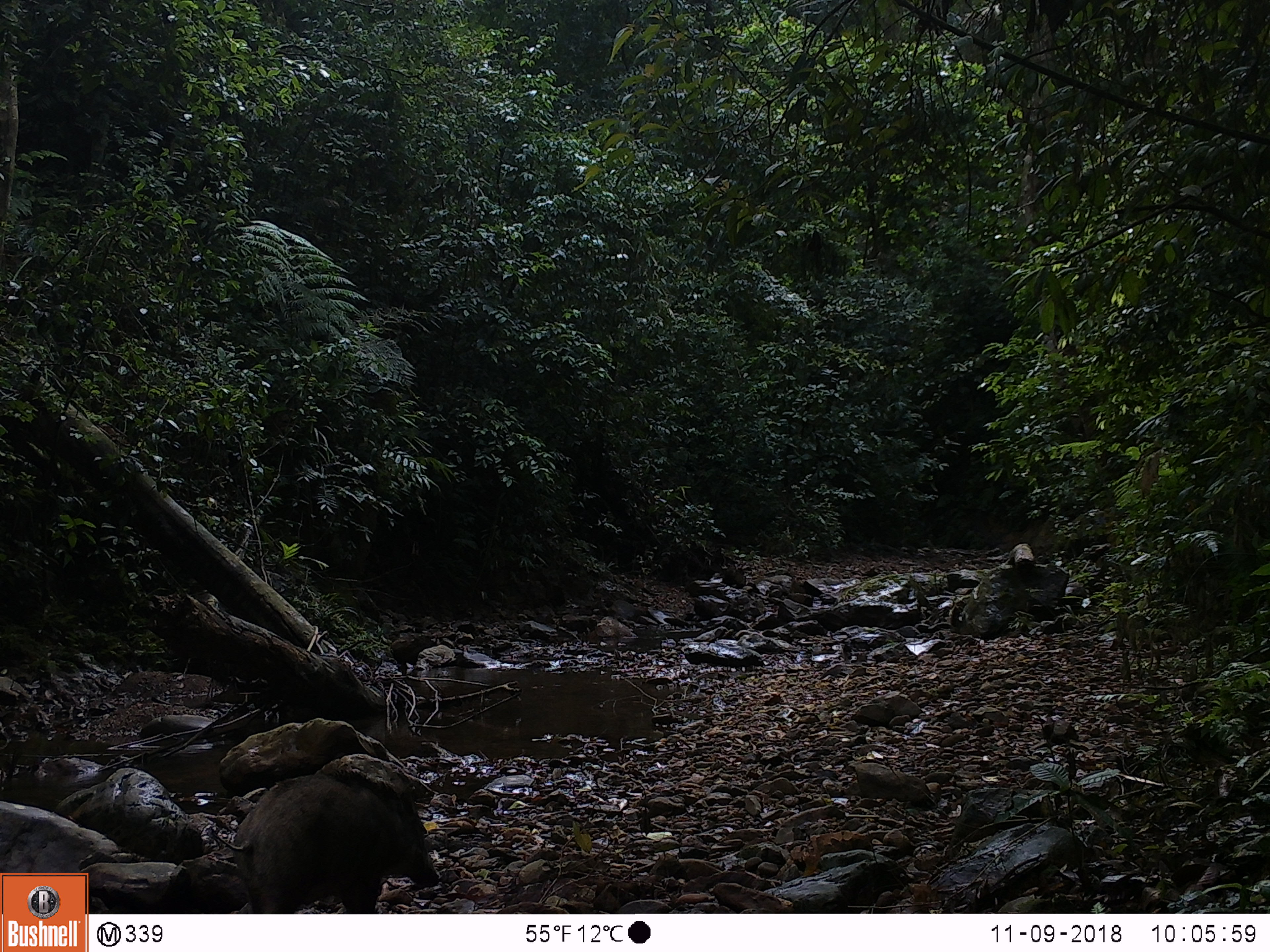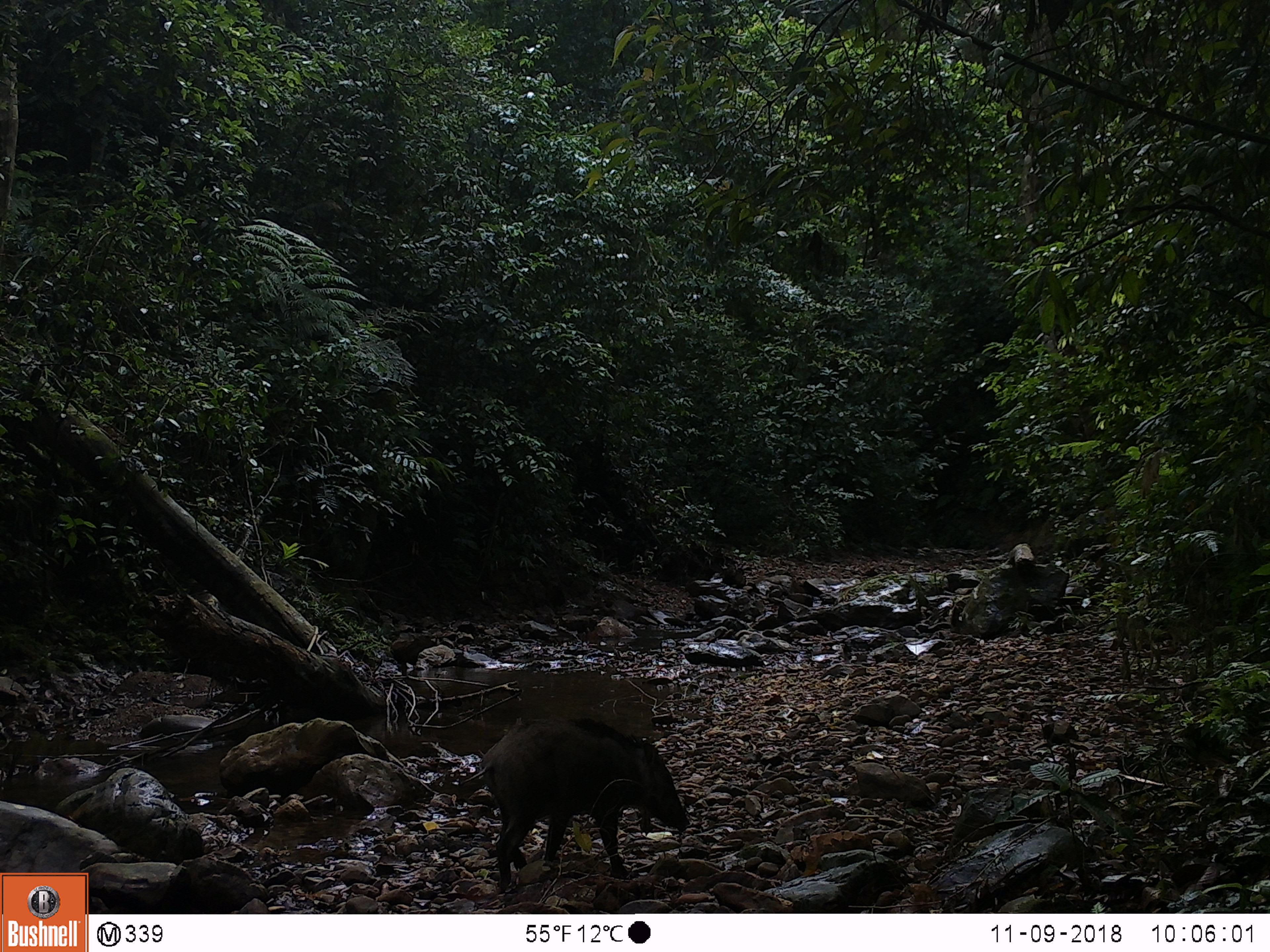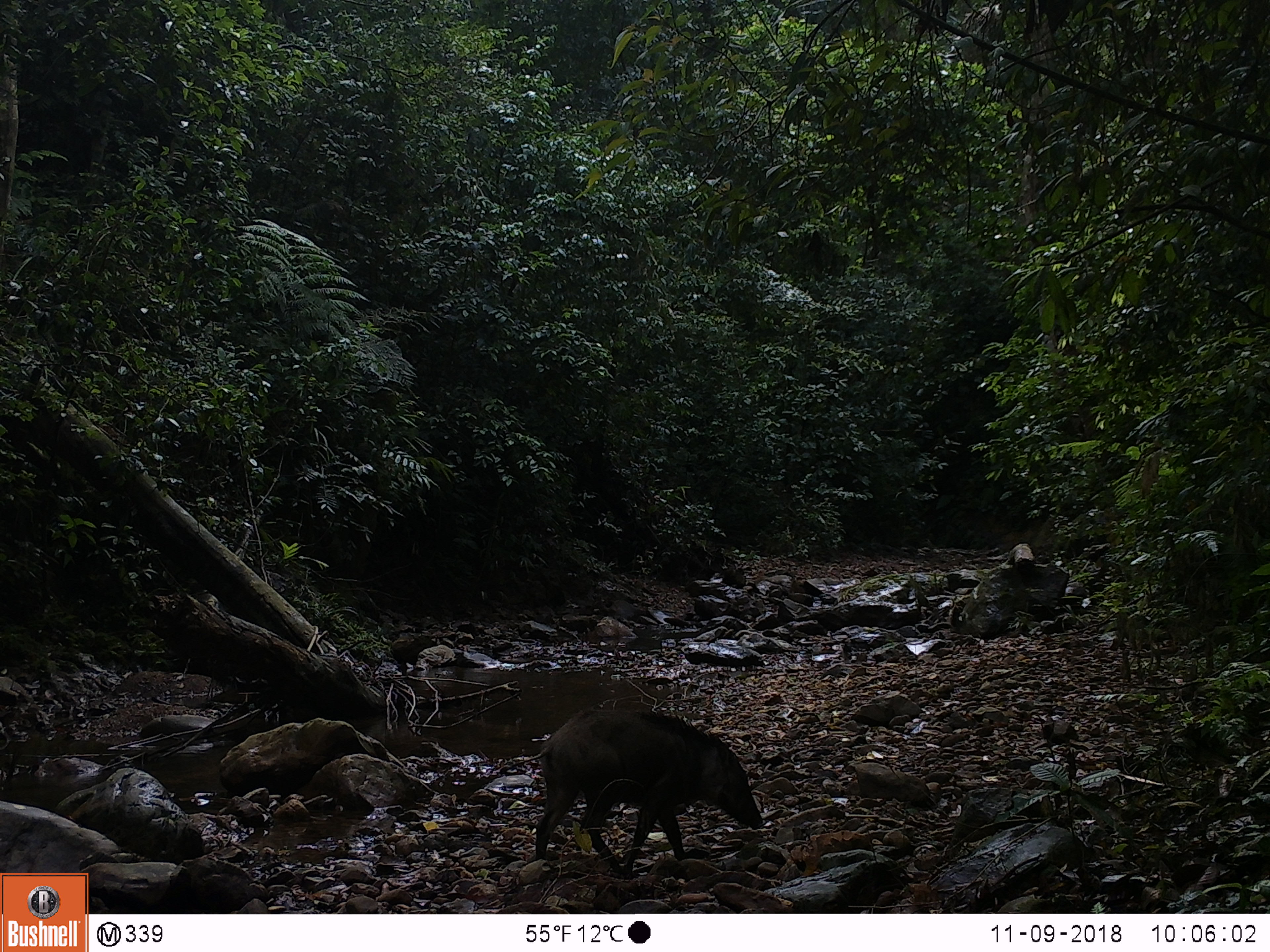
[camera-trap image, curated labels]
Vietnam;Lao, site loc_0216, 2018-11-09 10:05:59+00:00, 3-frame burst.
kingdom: Animalia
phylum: Chordata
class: Mammalia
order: Artiodactyla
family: Suidae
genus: Sus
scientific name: Sus scrofa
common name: eurasian wild pig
Eurasian wild pig (Sus scrofa). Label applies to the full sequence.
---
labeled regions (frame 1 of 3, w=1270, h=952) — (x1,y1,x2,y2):
eurasian wild pig: (212,768,439,914)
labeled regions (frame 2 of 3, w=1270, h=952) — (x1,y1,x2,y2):
eurasian wild pig: (459,716,689,894)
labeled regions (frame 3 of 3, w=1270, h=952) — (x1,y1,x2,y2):
eurasian wild pig: (510,708,763,875)